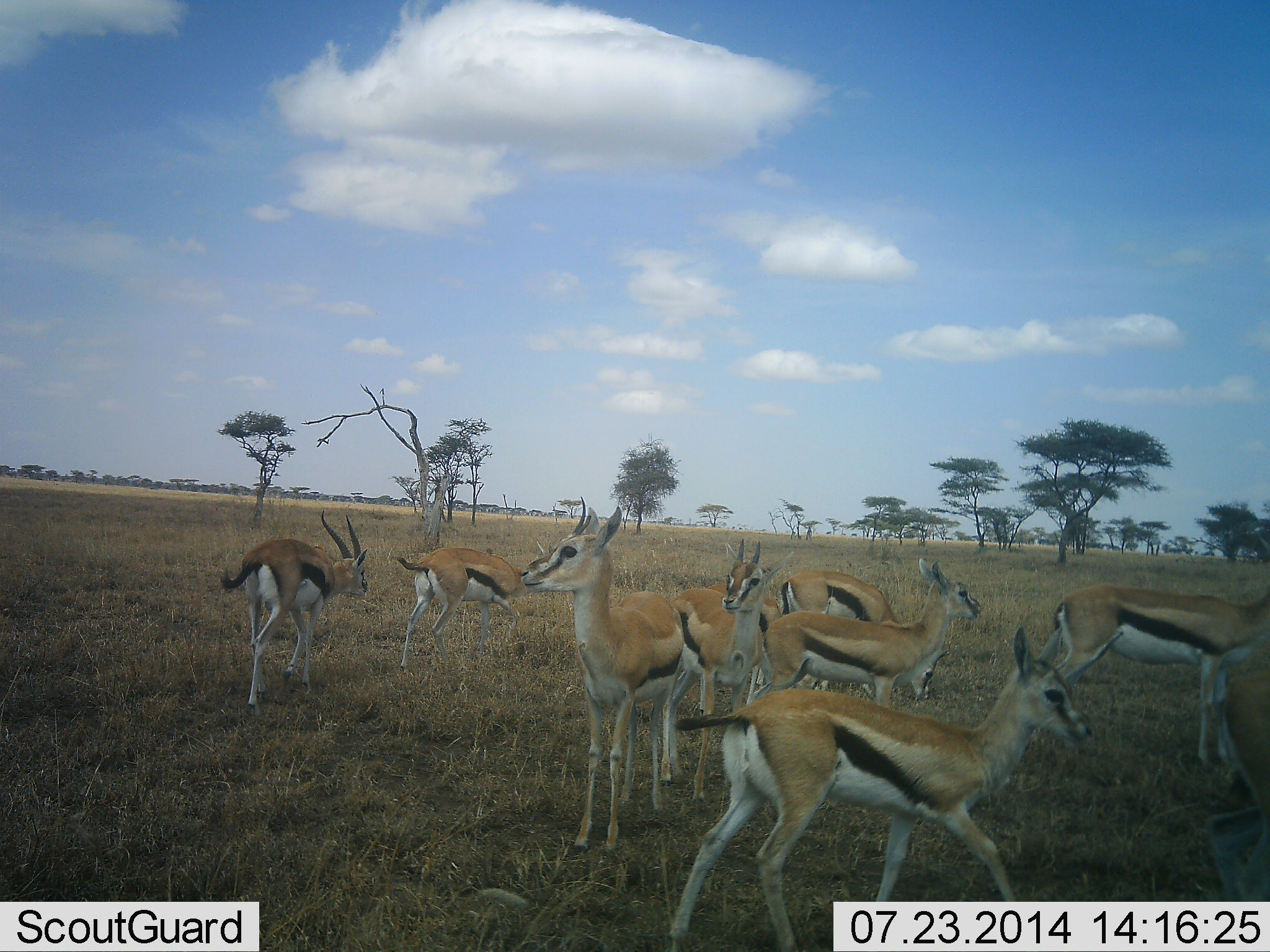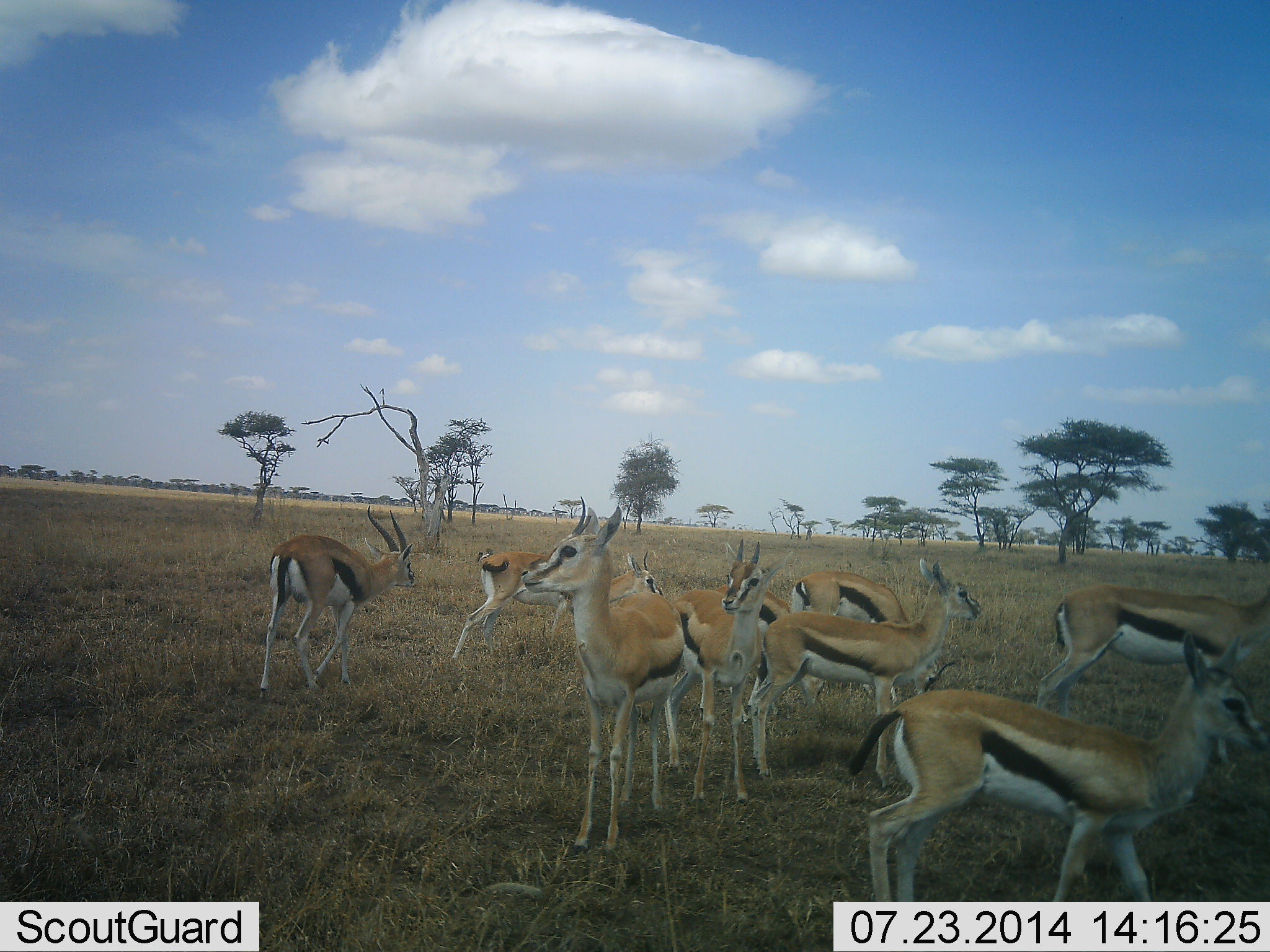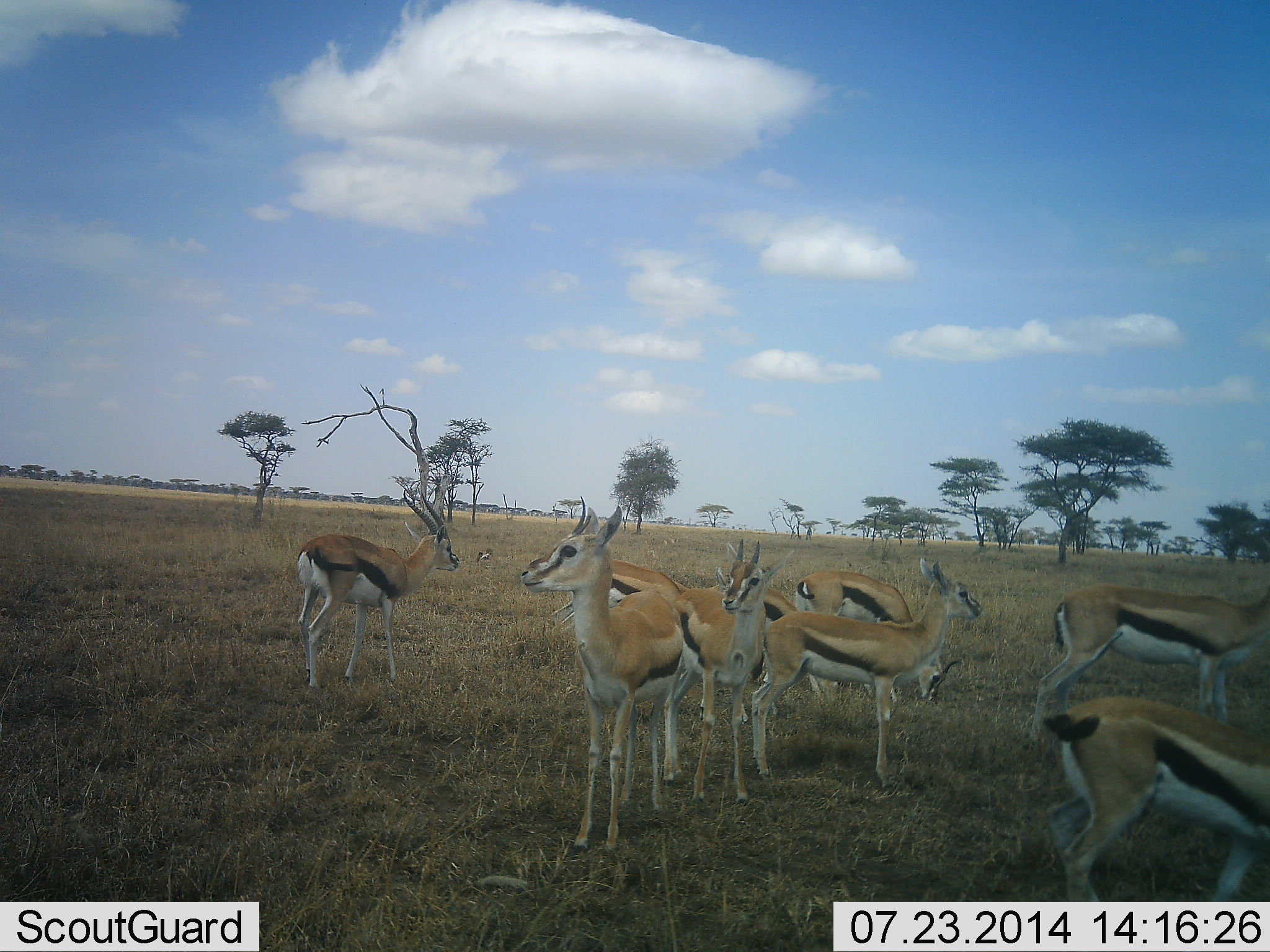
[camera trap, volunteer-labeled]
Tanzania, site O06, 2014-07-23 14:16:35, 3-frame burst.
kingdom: Animalia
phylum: Chordata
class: Mammalia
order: Artiodactyla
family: Bovidae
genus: Eudorcas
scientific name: Eudorcas thomsonii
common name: thomson's gazelle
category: gazellethomsons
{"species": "gazellethomsons (thomson's gazelle) (Eudorcas thomsonii)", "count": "9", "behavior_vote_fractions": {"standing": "80%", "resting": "0%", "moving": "70%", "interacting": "10%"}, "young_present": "10%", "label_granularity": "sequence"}